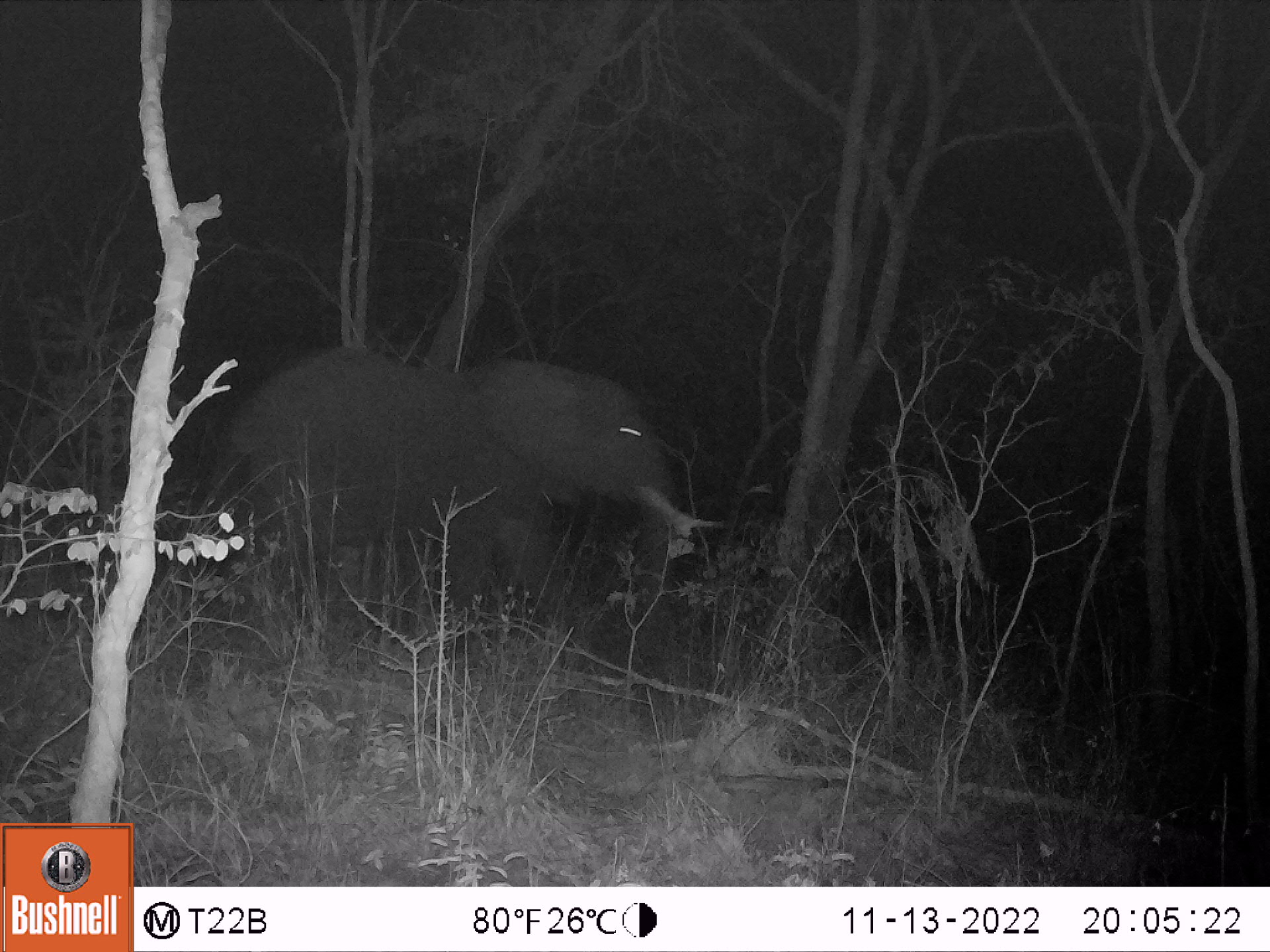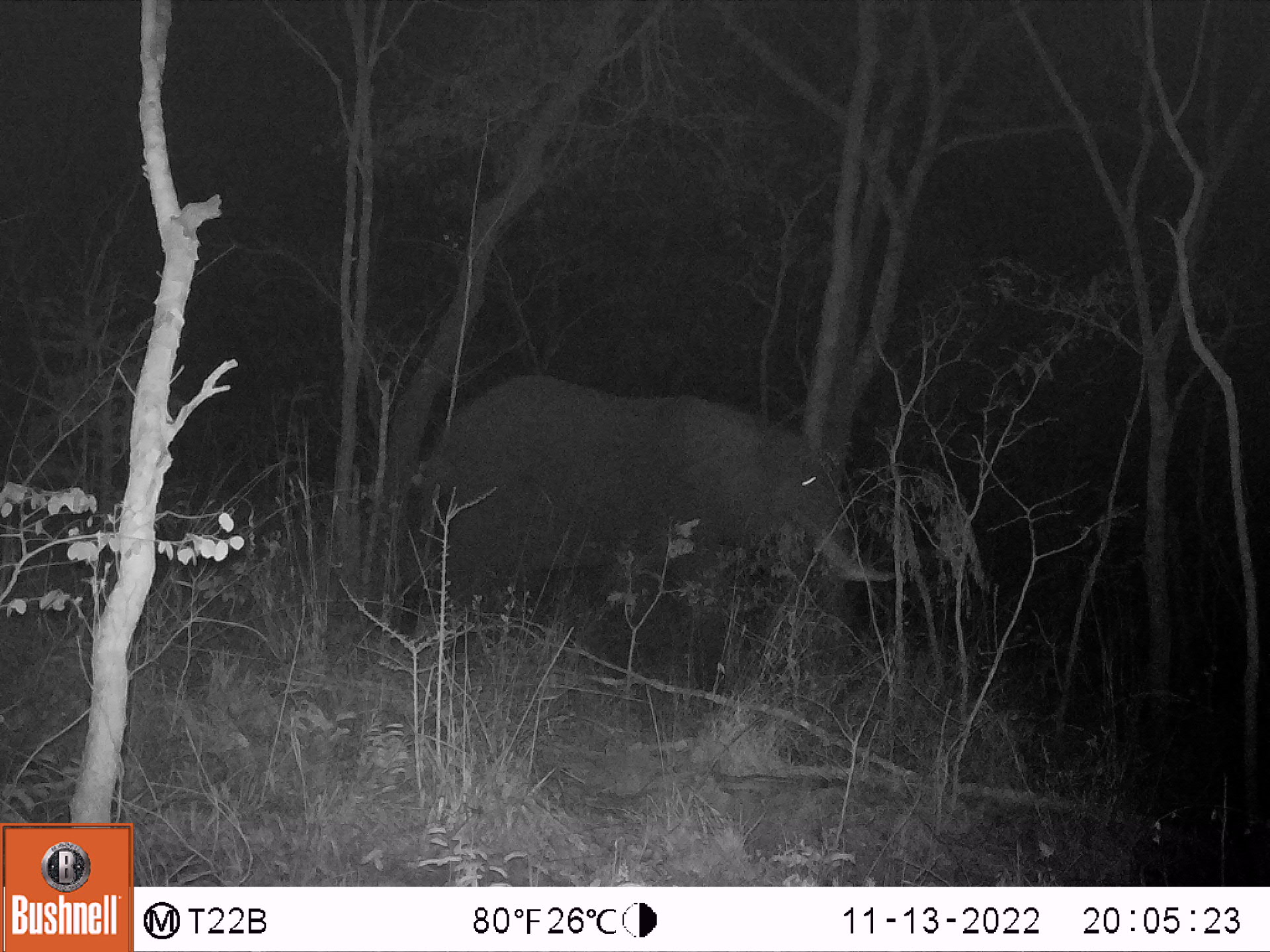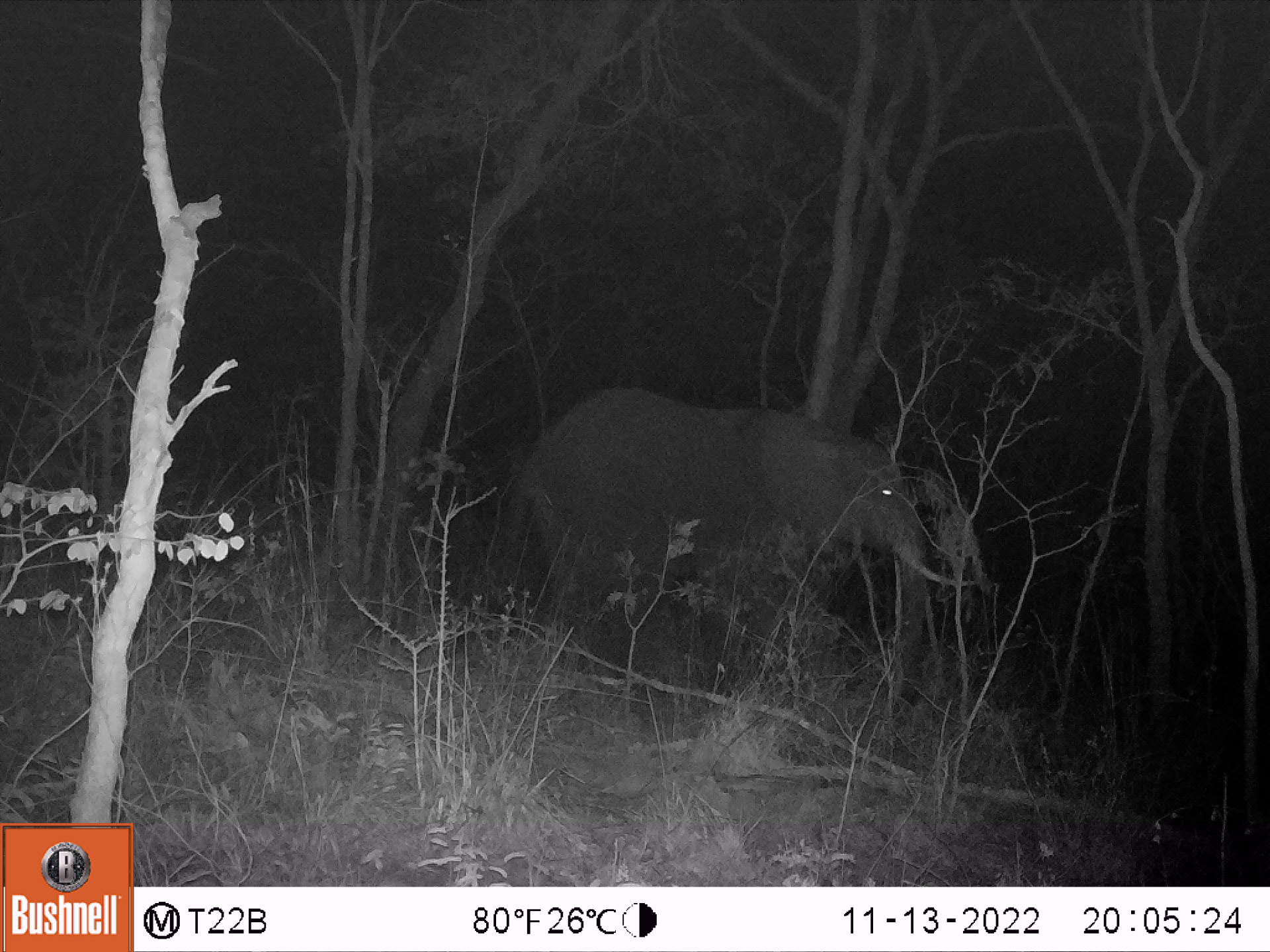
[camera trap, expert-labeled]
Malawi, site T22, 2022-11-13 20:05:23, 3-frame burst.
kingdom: Animalia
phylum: Chordata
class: Mammalia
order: Proboscidea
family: Elephantidae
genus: Loxodonta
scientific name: Loxodonta africana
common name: african savanna elephant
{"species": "african savanna elephant (Loxodonta africana)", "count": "1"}